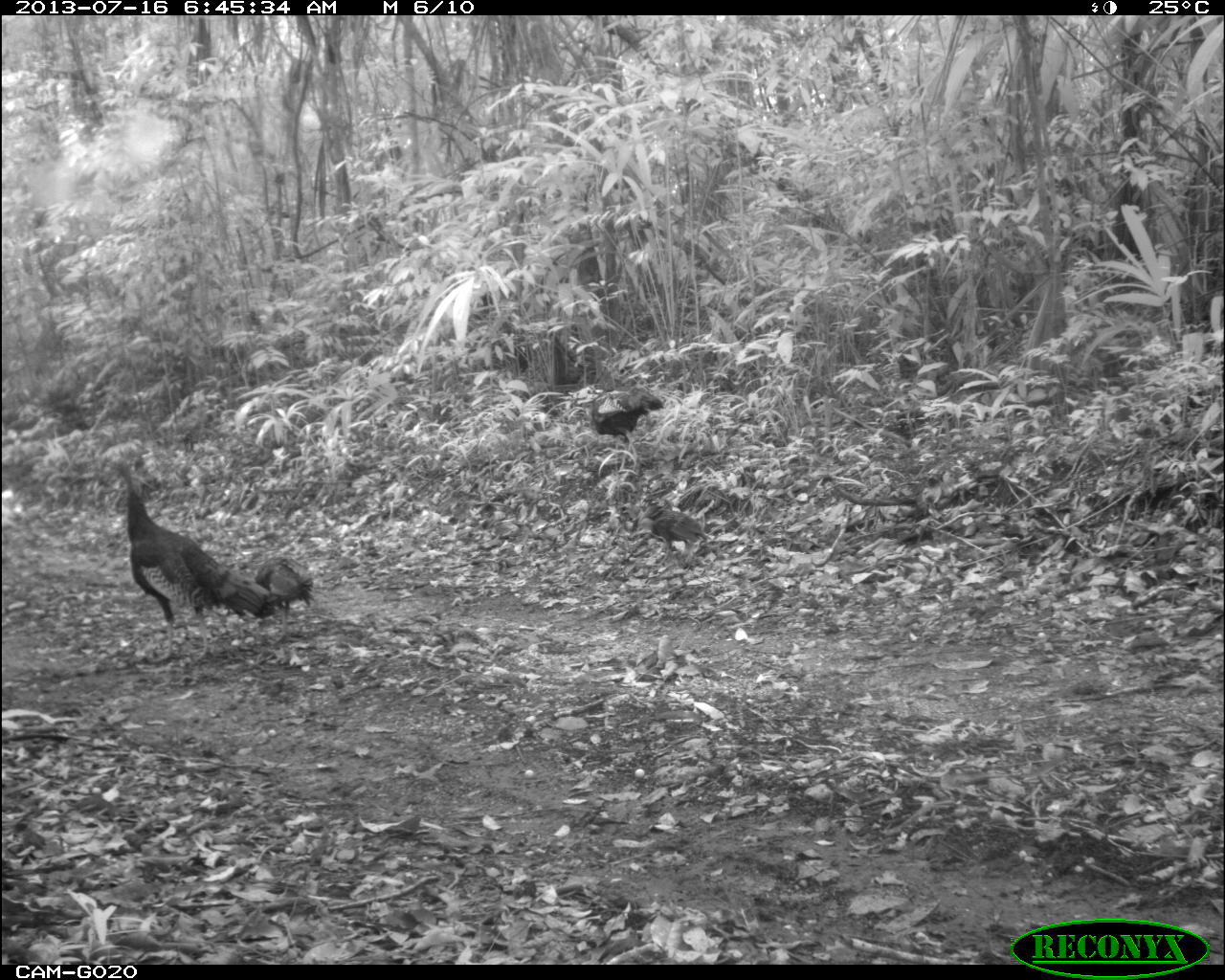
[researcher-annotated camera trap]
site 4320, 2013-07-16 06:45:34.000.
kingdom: Animalia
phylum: Chordata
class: Aves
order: Galliformes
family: Phasianidae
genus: Meleagris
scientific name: Meleagris ocellata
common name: ocellated turkey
Meleagris ocellata (ocellated turkey), count 3.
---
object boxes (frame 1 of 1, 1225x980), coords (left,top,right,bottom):
meleagris ocellata: (103,455,270,663); (220,555,315,647); (576,385,663,451); (639,498,711,571)